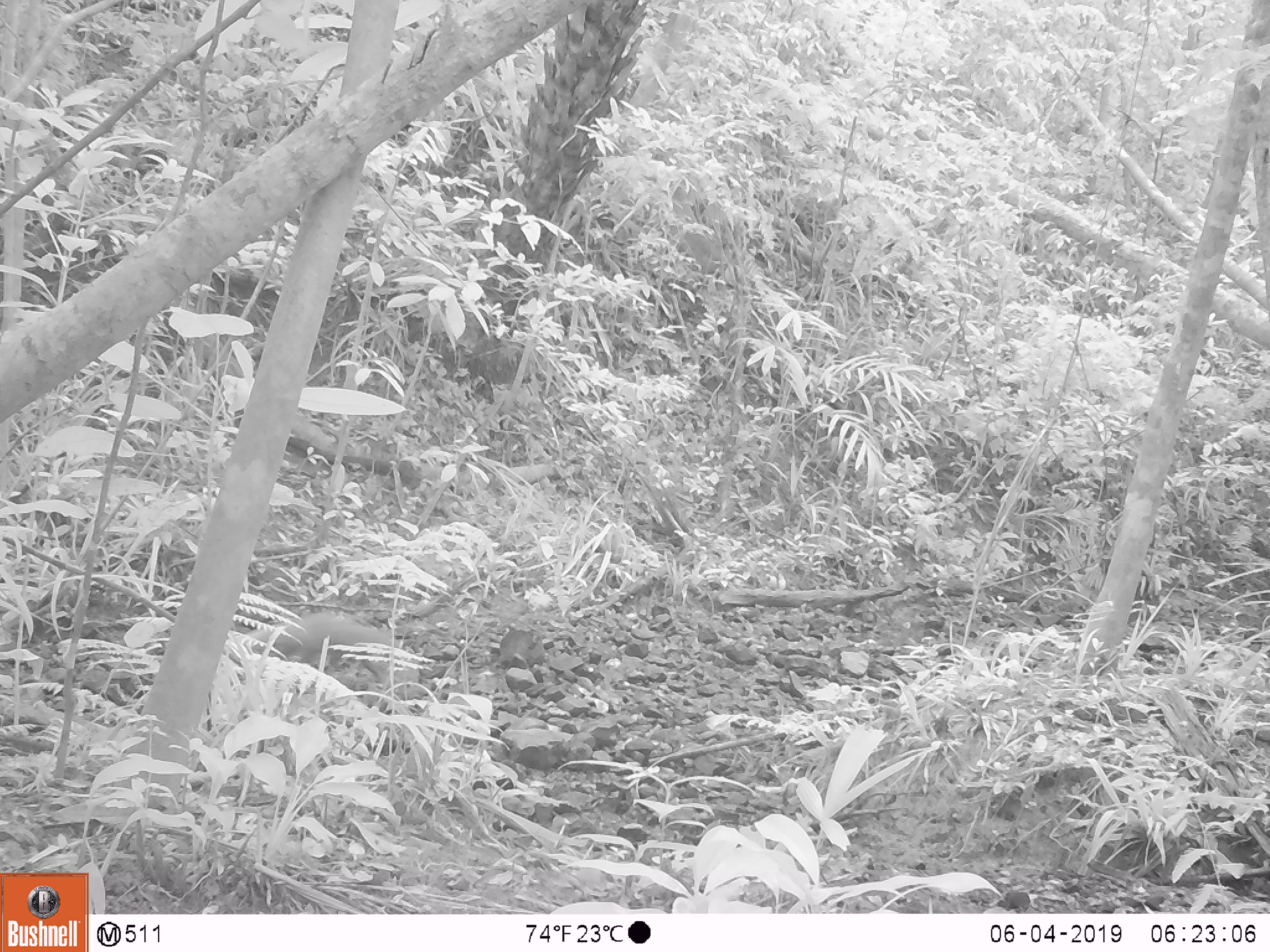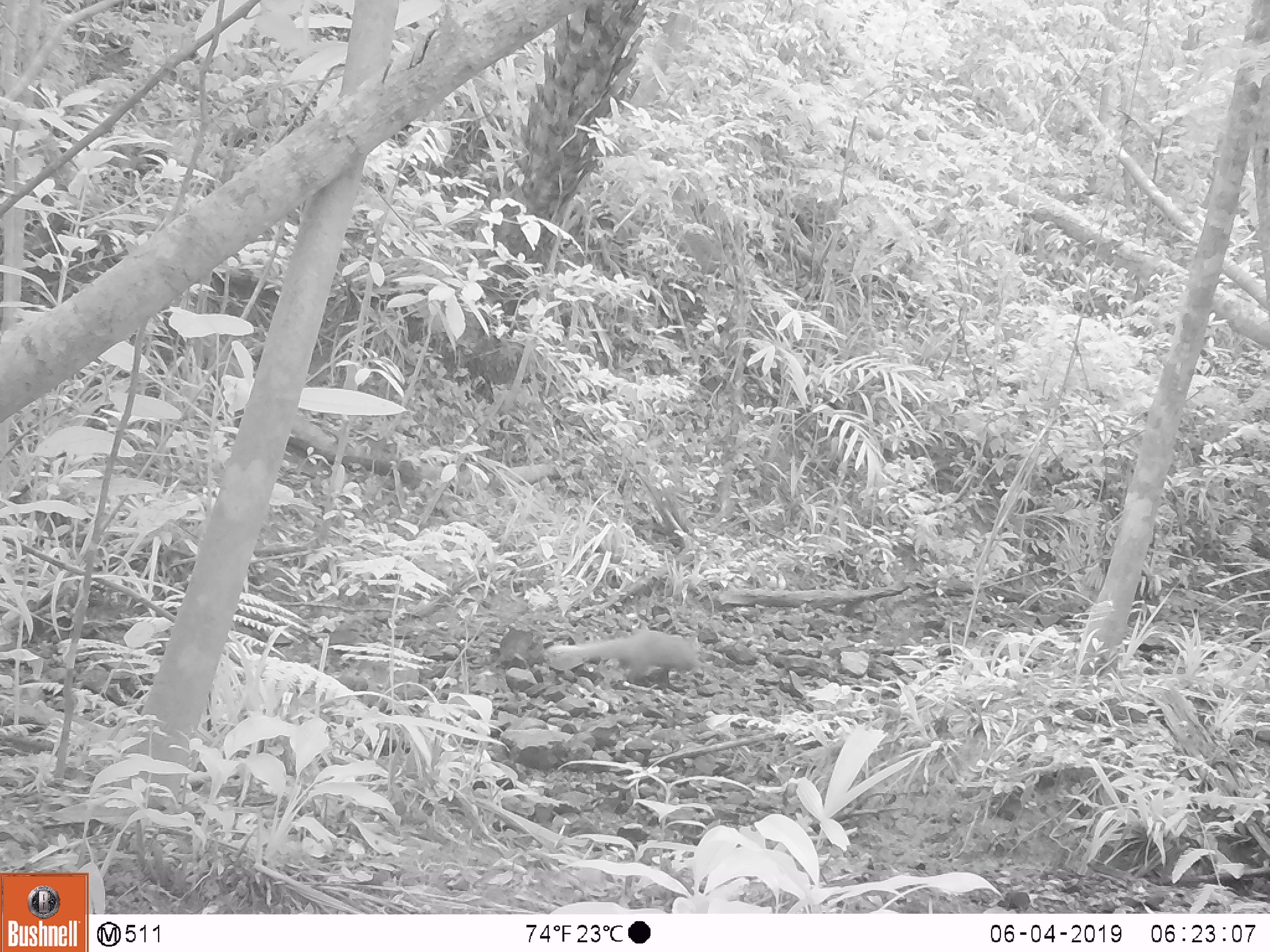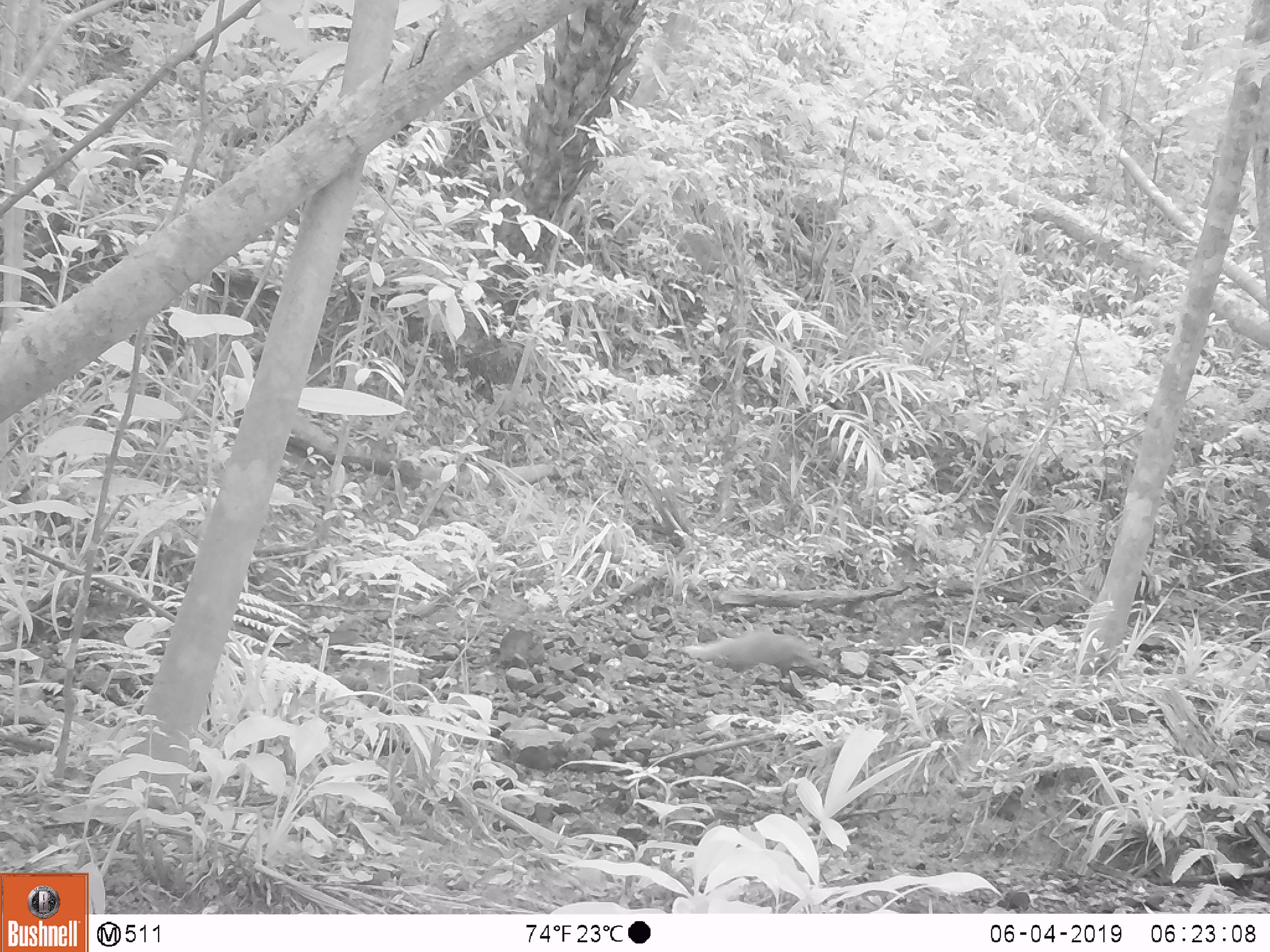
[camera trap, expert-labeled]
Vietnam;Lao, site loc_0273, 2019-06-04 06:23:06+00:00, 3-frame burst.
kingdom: Animalia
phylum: Chordata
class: Mammalia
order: Carnivora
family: Herpestidae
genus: Urva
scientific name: Urva urva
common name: crab-eating mongoose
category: crab eating mongoose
Crab eating mongoose (crab-eating mongoose) (Urva urva). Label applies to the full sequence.